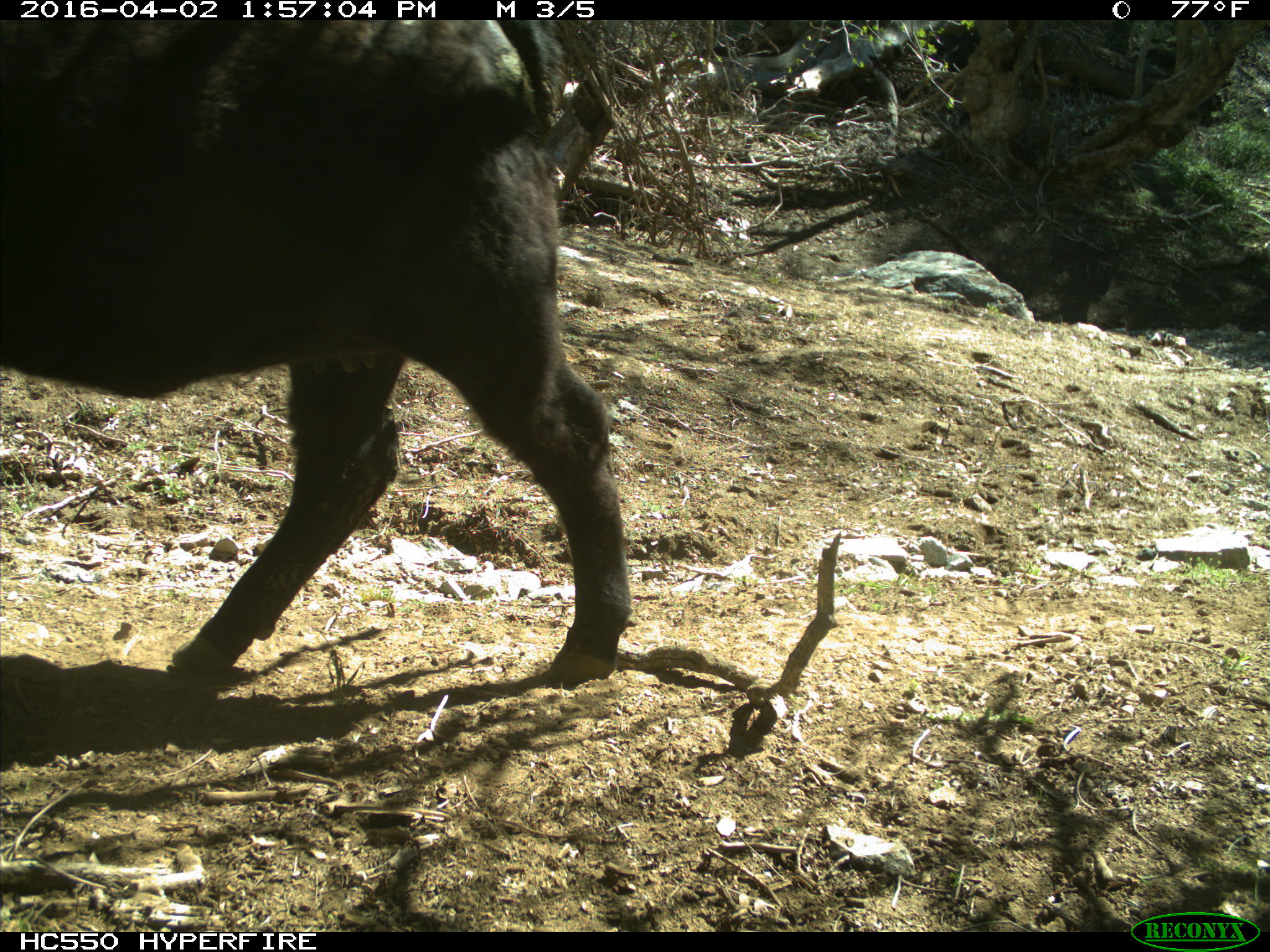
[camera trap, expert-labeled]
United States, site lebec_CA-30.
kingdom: Animalia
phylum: Chordata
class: Mammalia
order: Artiodactyla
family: Bovidae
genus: Bos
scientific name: Bos taurus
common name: domestic cow